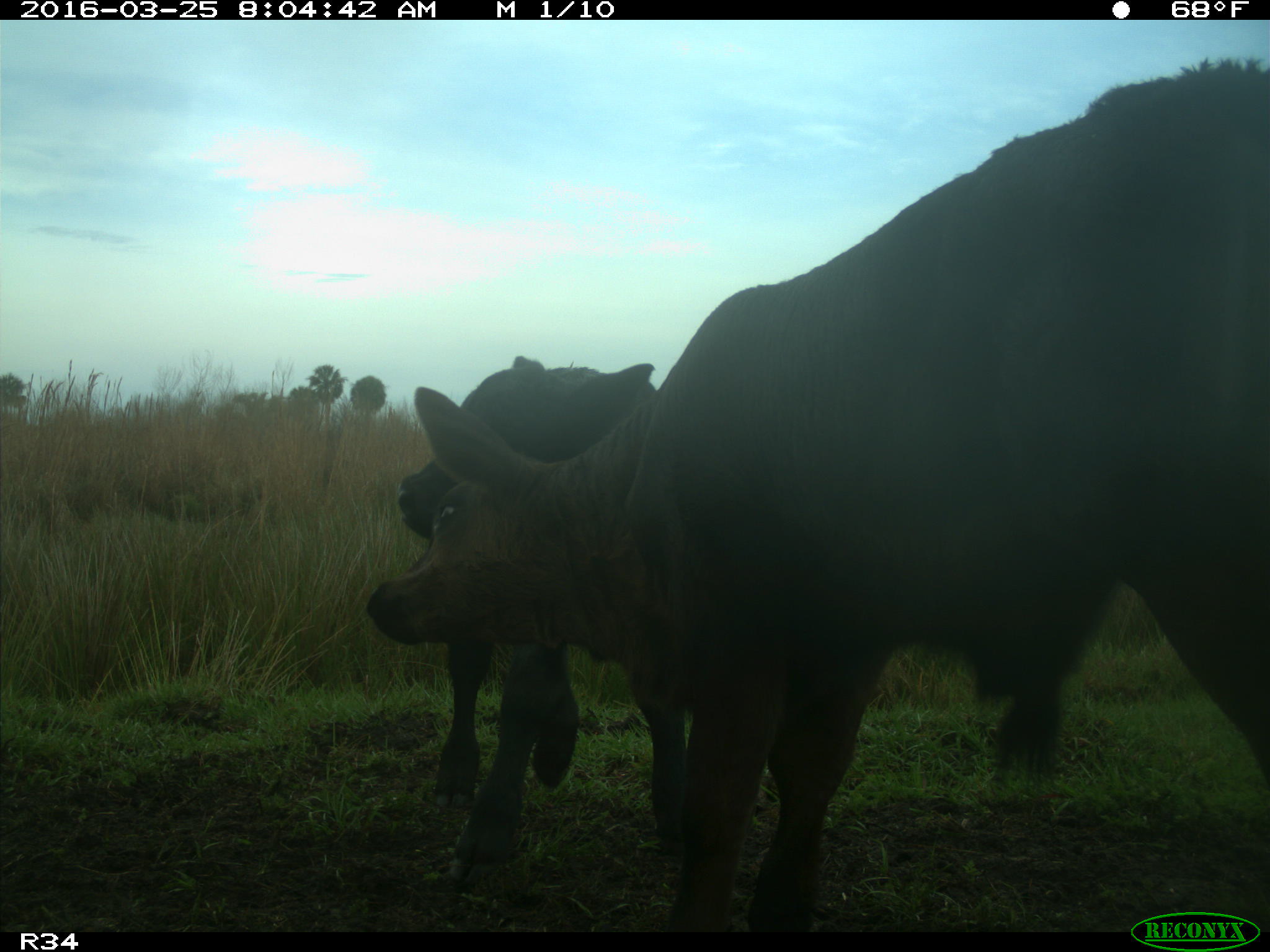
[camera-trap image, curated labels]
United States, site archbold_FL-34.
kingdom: Animalia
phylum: Chordata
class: Mammalia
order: Artiodactyla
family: Bovidae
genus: Bos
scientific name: Bos taurus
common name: domestic cow